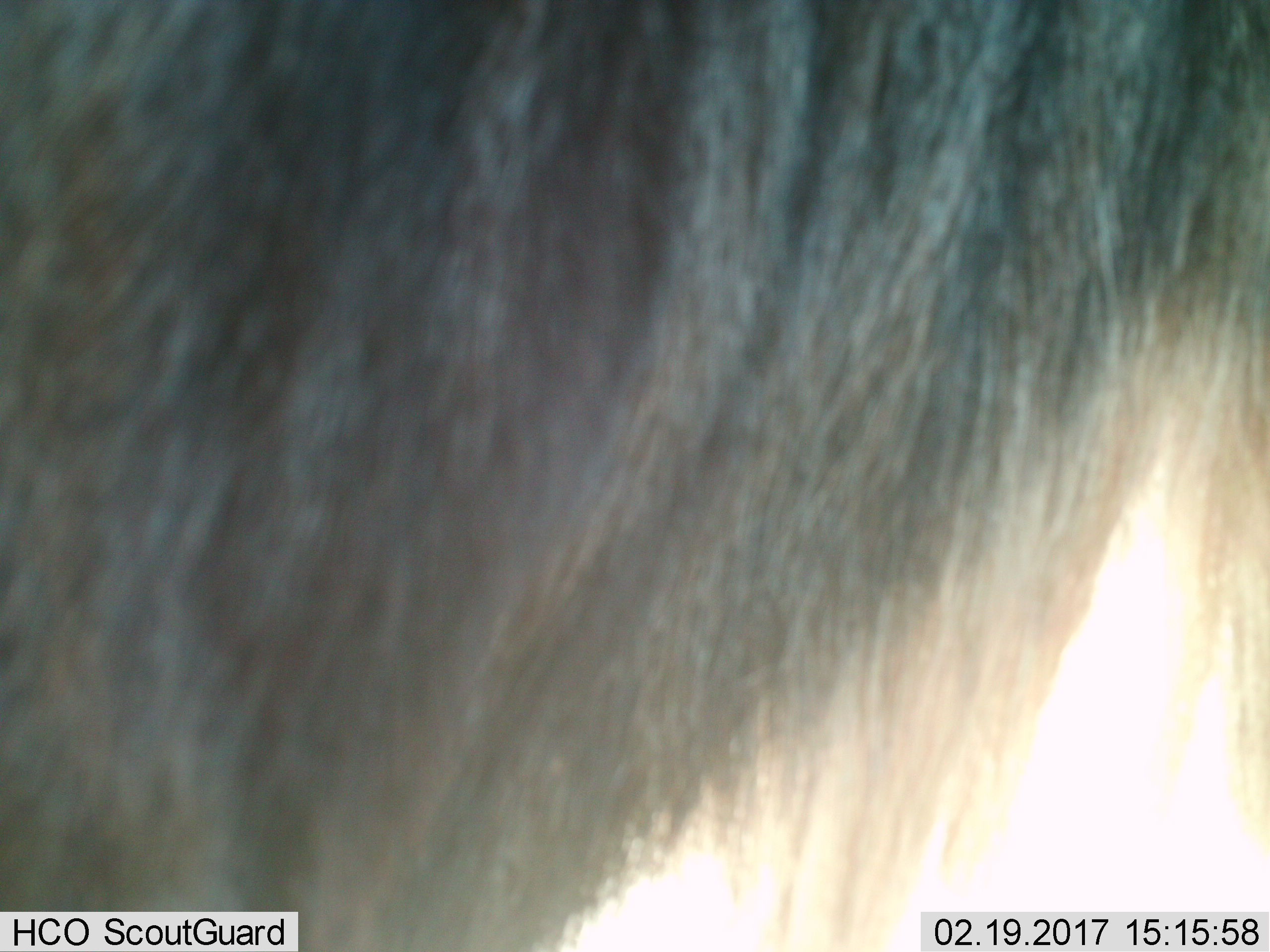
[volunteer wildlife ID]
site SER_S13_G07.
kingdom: Animalia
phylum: Chordata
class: Mammalia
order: Artiodactyla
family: Bovidae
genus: Connochaetes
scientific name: Connochaetes taurinus taurinus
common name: blue wildebeest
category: wildebeestblue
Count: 1.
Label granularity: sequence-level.